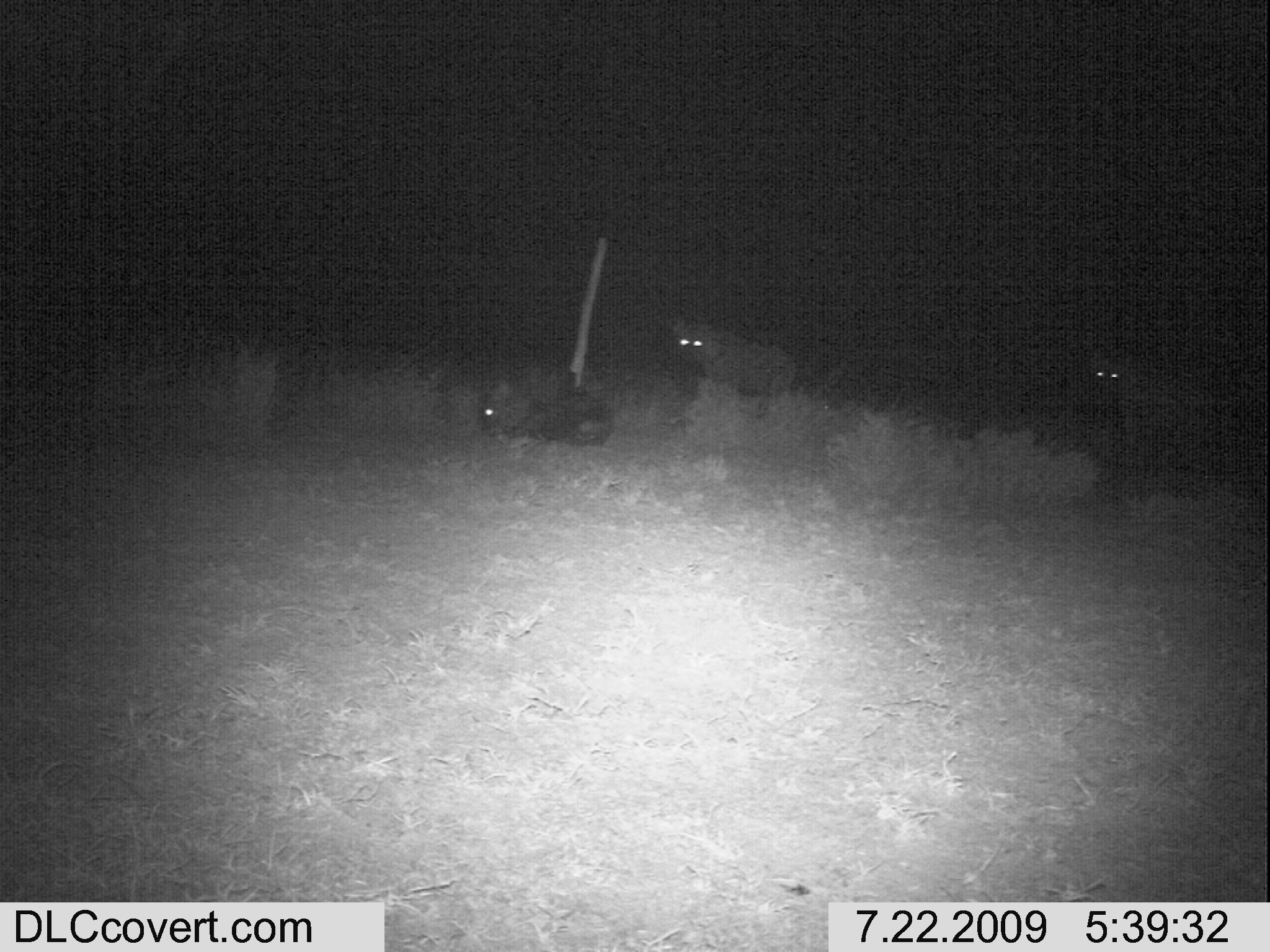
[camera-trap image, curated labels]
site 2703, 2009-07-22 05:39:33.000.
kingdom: Animalia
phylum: Chordata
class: Mammalia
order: Carnivora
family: Hyaenidae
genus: Crocuta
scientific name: Crocuta crocuta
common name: spotted hyena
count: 3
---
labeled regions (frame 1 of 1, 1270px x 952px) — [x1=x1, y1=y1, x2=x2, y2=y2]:
crocuta crocuta: [x1=670, y1=316, x2=796, y2=401]; [x1=1074, y1=349, x2=1151, y2=456]; [x1=480, y1=368, x2=556, y2=435]